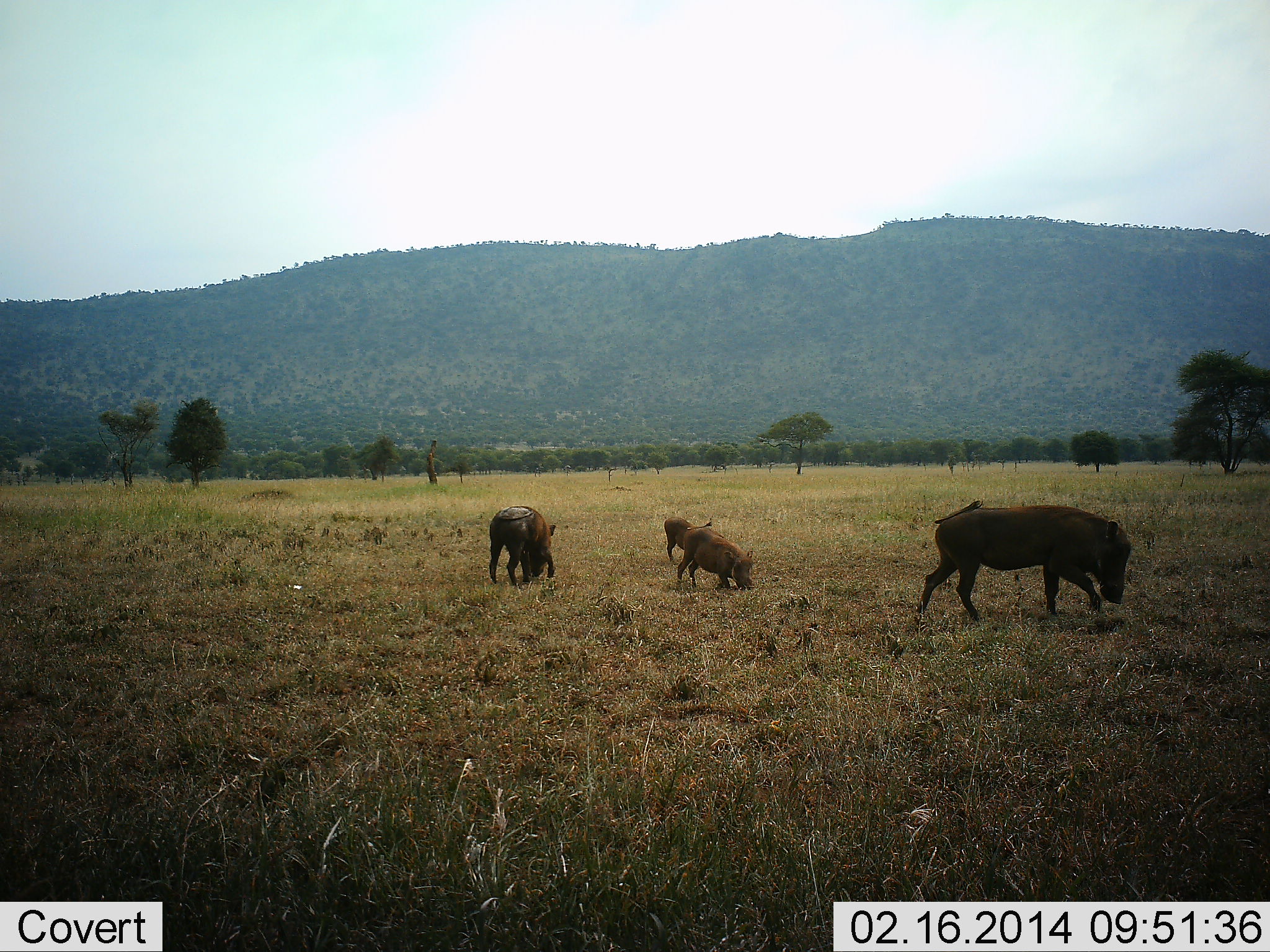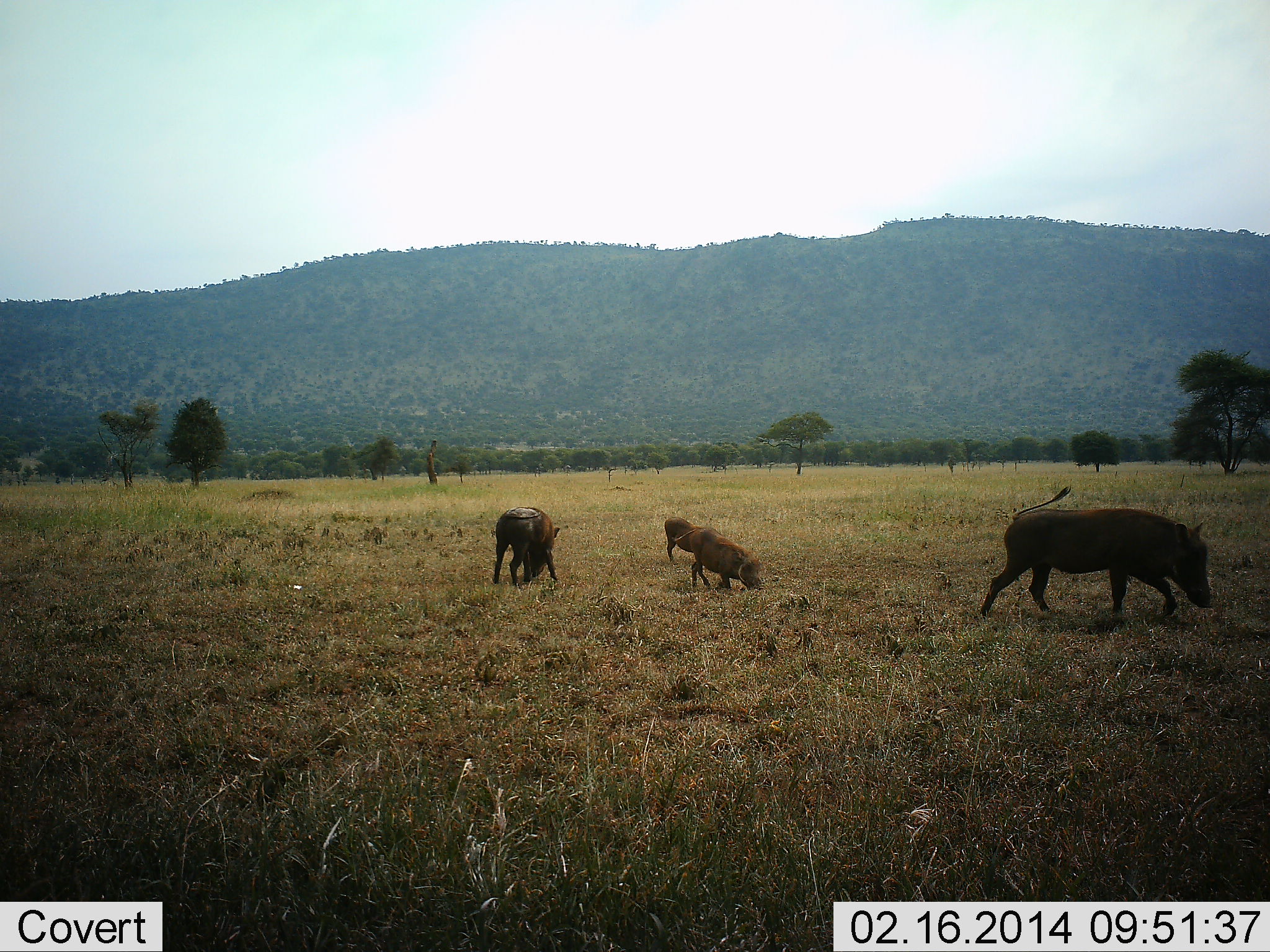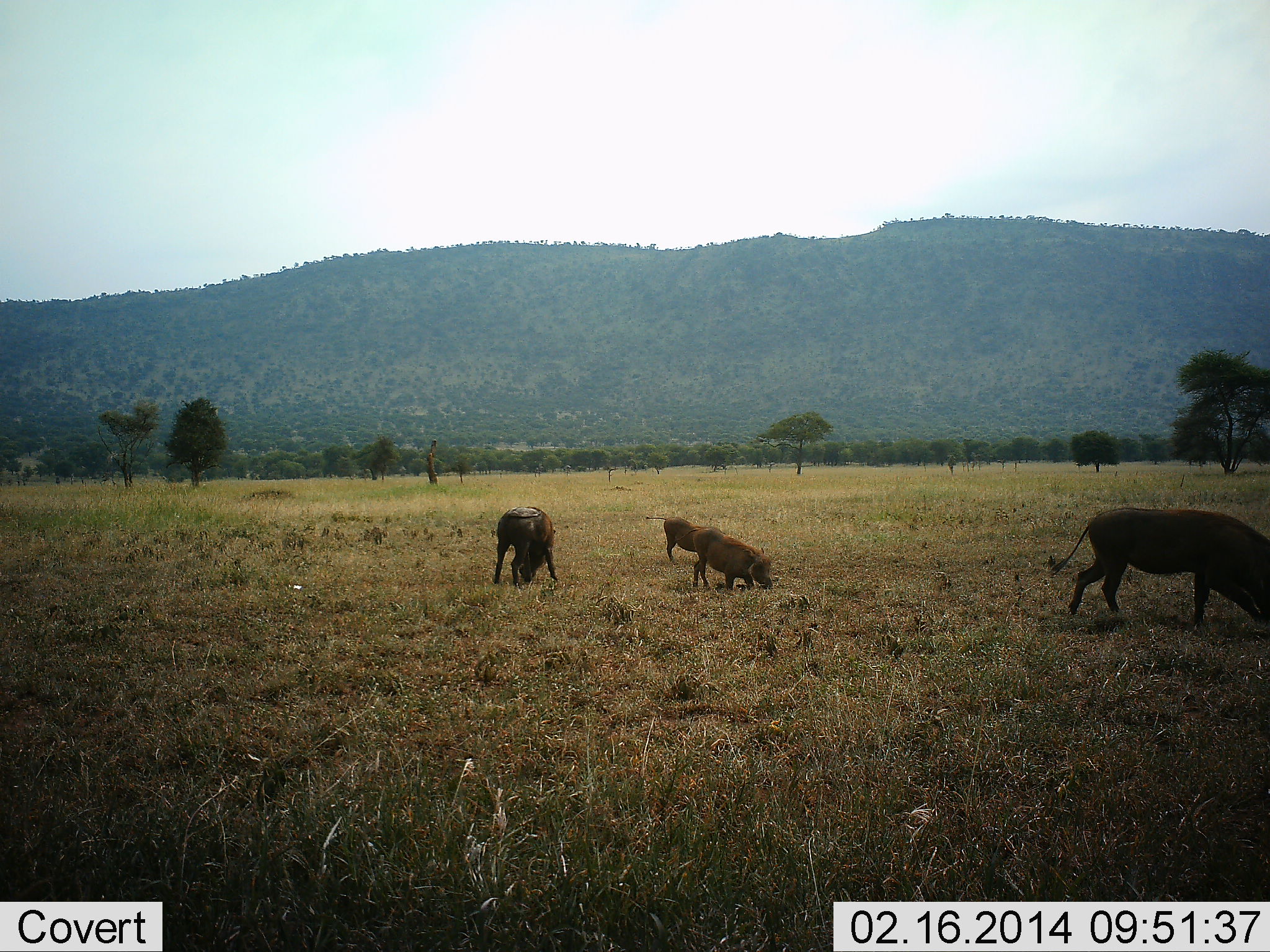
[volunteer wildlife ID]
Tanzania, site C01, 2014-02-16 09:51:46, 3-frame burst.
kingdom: Animalia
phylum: Chordata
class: Mammalia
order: Artiodactyla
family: Suidae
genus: Phacochoerus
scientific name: Phacochoerus africanus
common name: warthog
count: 4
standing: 30%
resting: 0%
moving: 80%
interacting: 0%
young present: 60%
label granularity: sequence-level